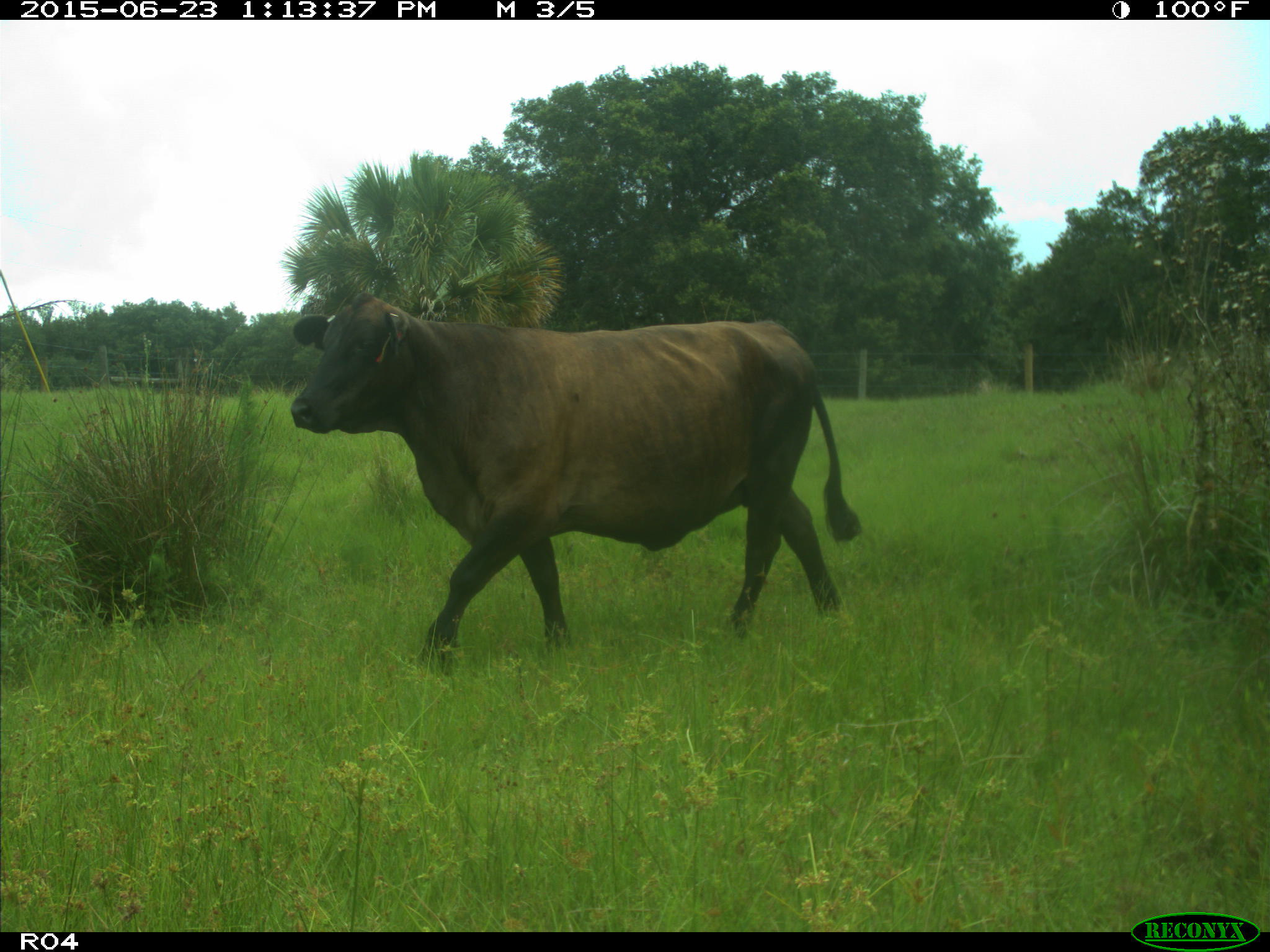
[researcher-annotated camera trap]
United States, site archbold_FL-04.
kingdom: Animalia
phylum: Chordata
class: Mammalia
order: Artiodactyla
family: Bovidae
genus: Bos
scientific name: Bos taurus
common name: domestic cow